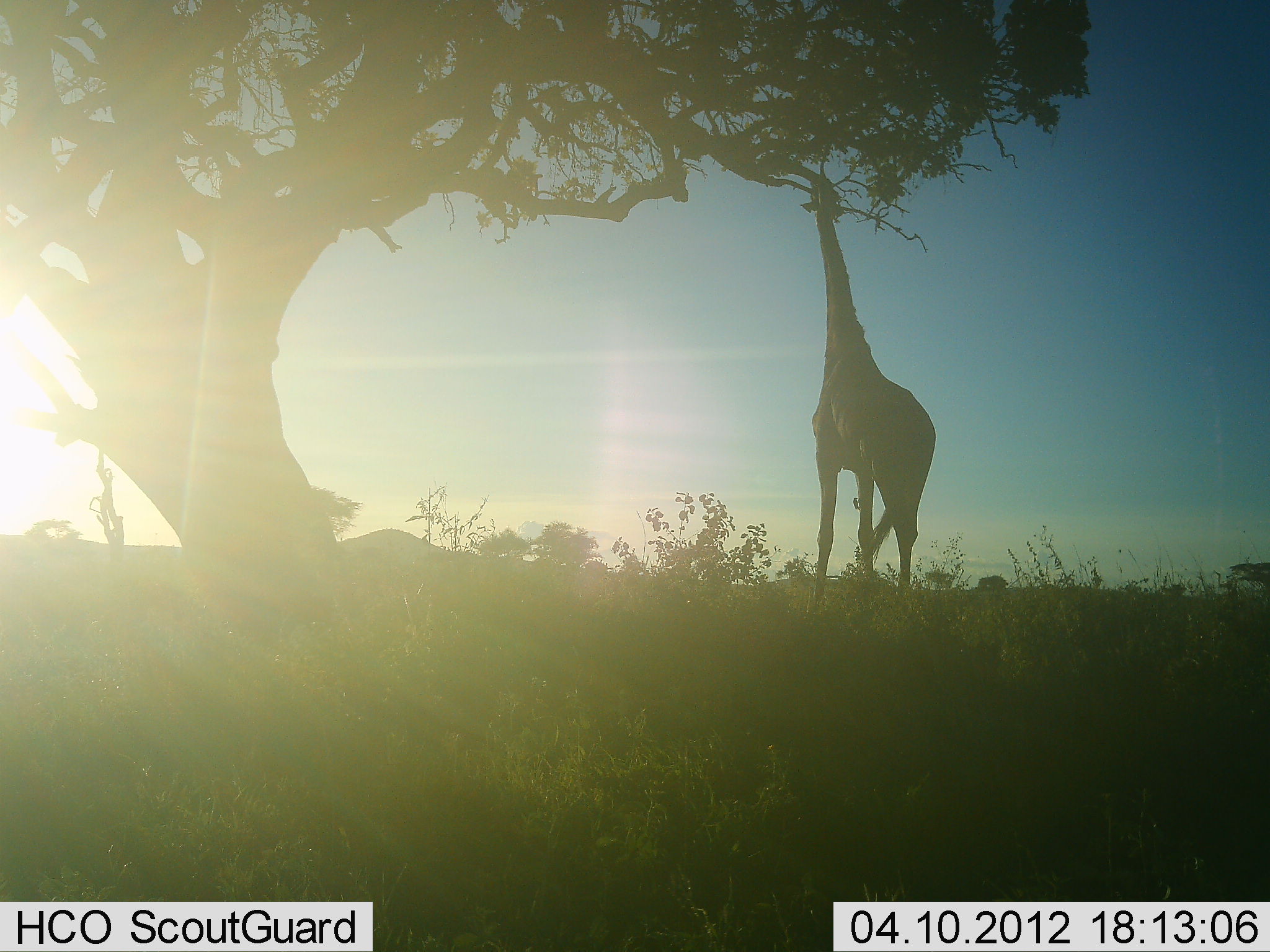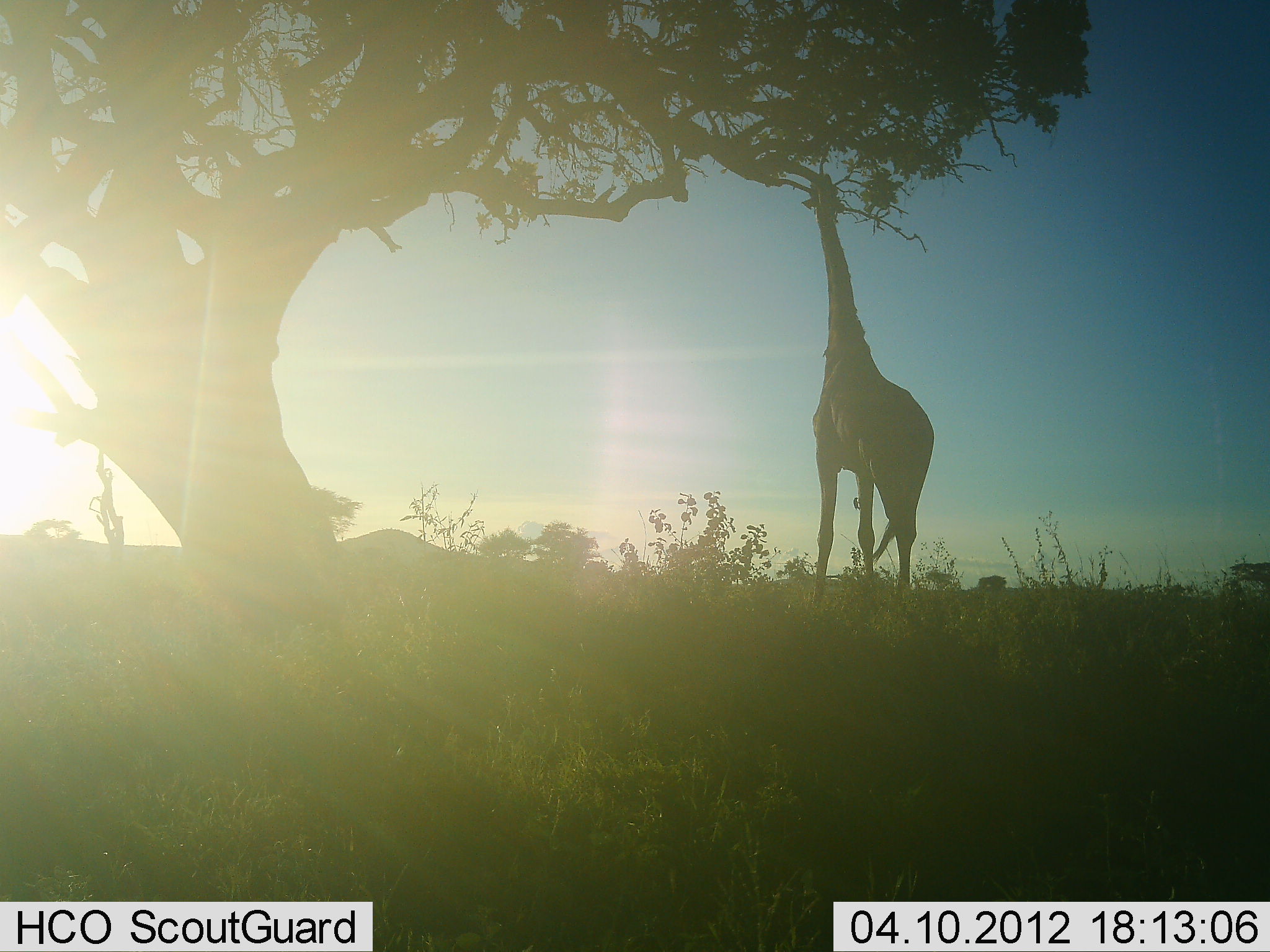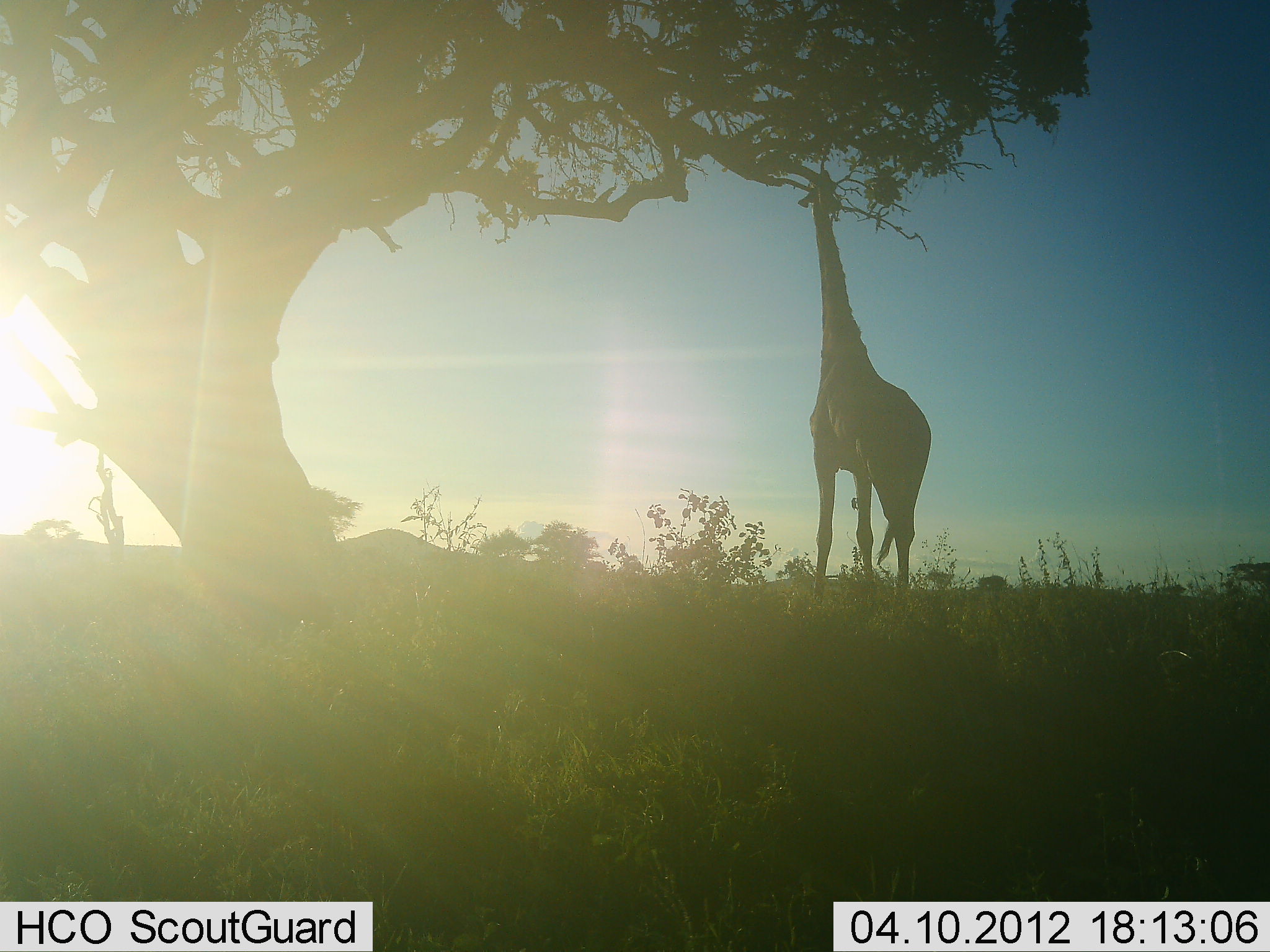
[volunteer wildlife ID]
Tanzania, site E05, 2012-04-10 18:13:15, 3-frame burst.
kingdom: Animalia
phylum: Chordata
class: Mammalia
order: Artiodactyla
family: Giraffidae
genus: Giraffa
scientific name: Giraffa camelopardalis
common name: giraffe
Giraffe (Giraffa camelopardalis), count 1. Behavior (volunteer vote fractions): standing 10%, resting 0%, moving 0%, interacting 0%. Young present (vote fraction): 0%. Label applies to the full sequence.